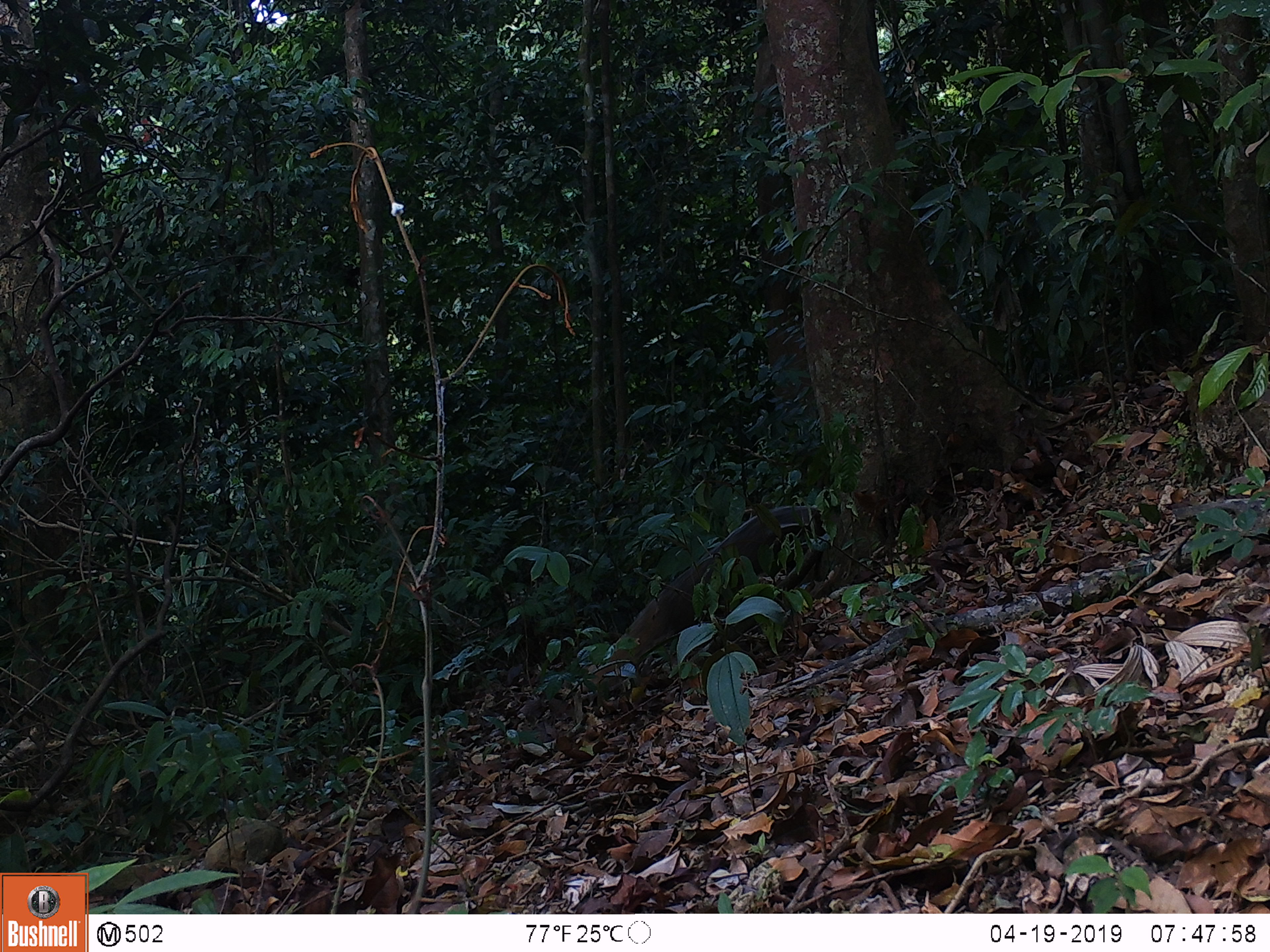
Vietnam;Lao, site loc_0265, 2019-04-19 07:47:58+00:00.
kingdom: Animalia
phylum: Chordata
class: Mammalia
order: Carnivora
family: Herpestidae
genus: Urva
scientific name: Urva urva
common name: crab-eating mongoose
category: crab eating mongoose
Crab eating mongoose (crab-eating mongoose) (Urva urva). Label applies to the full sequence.